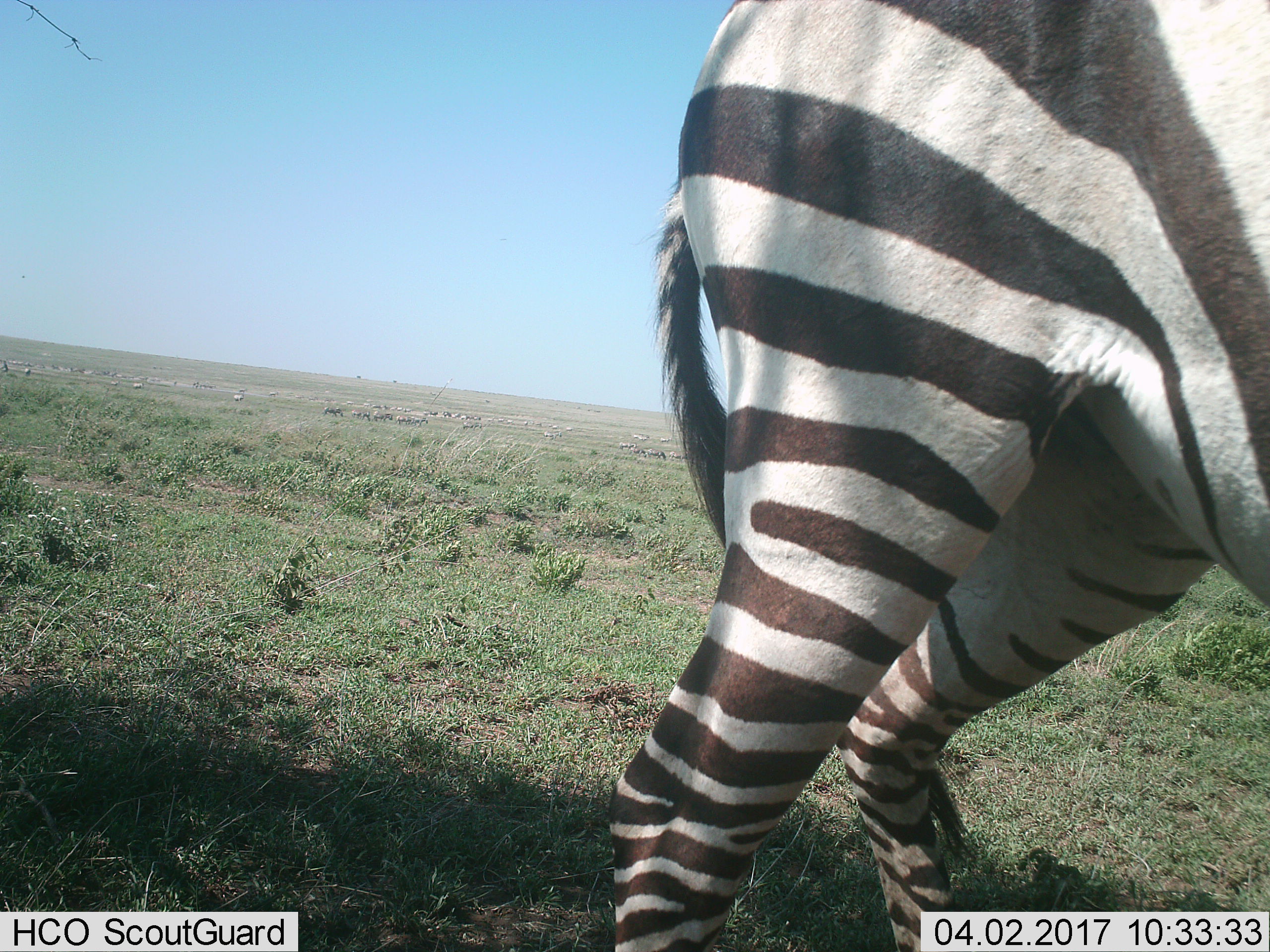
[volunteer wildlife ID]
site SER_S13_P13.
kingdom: Animalia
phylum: Chordata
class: Mammalia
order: Perissodactyla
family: Equidae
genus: Equus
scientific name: Equus quagga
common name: plains zebra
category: zebraplains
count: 1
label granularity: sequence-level